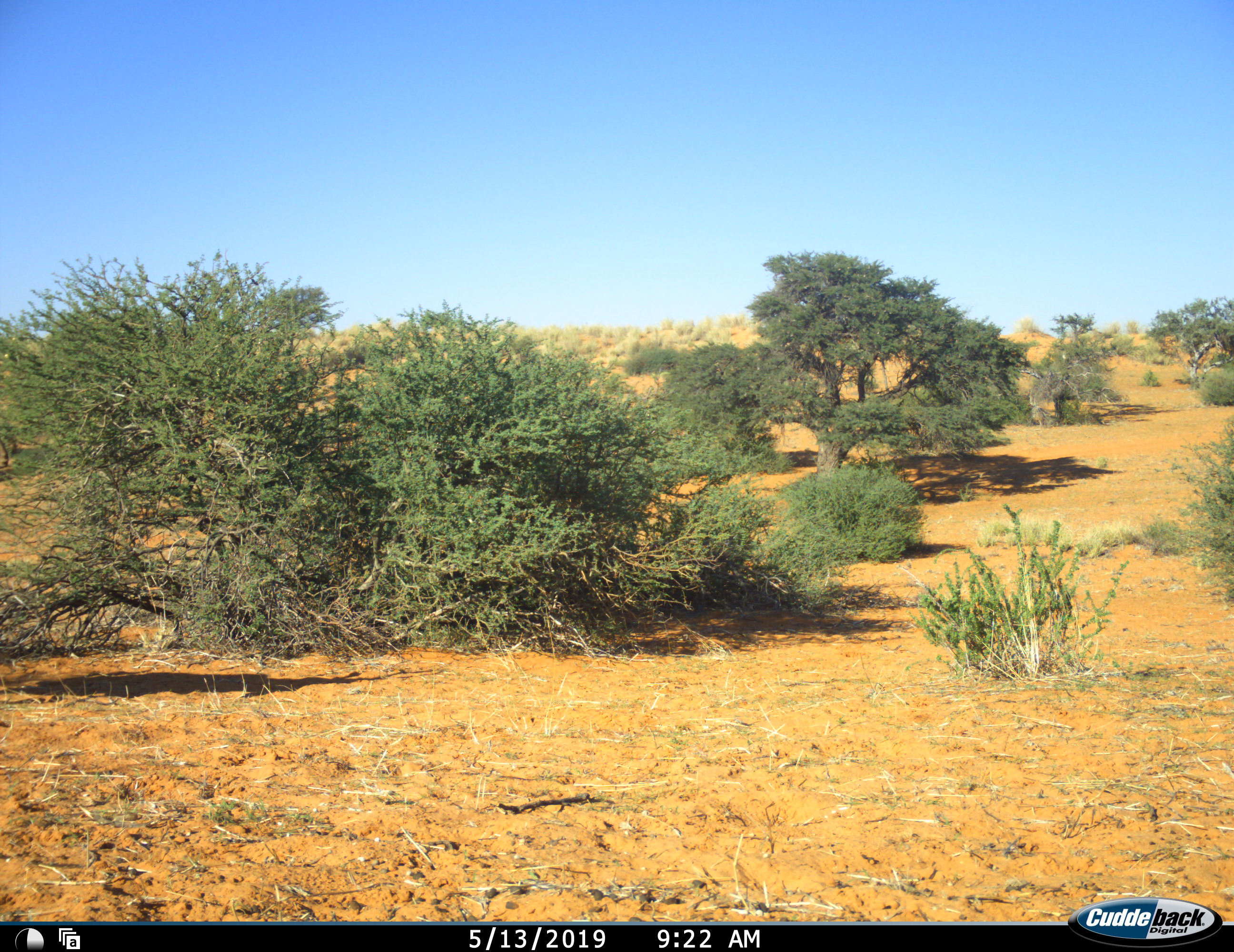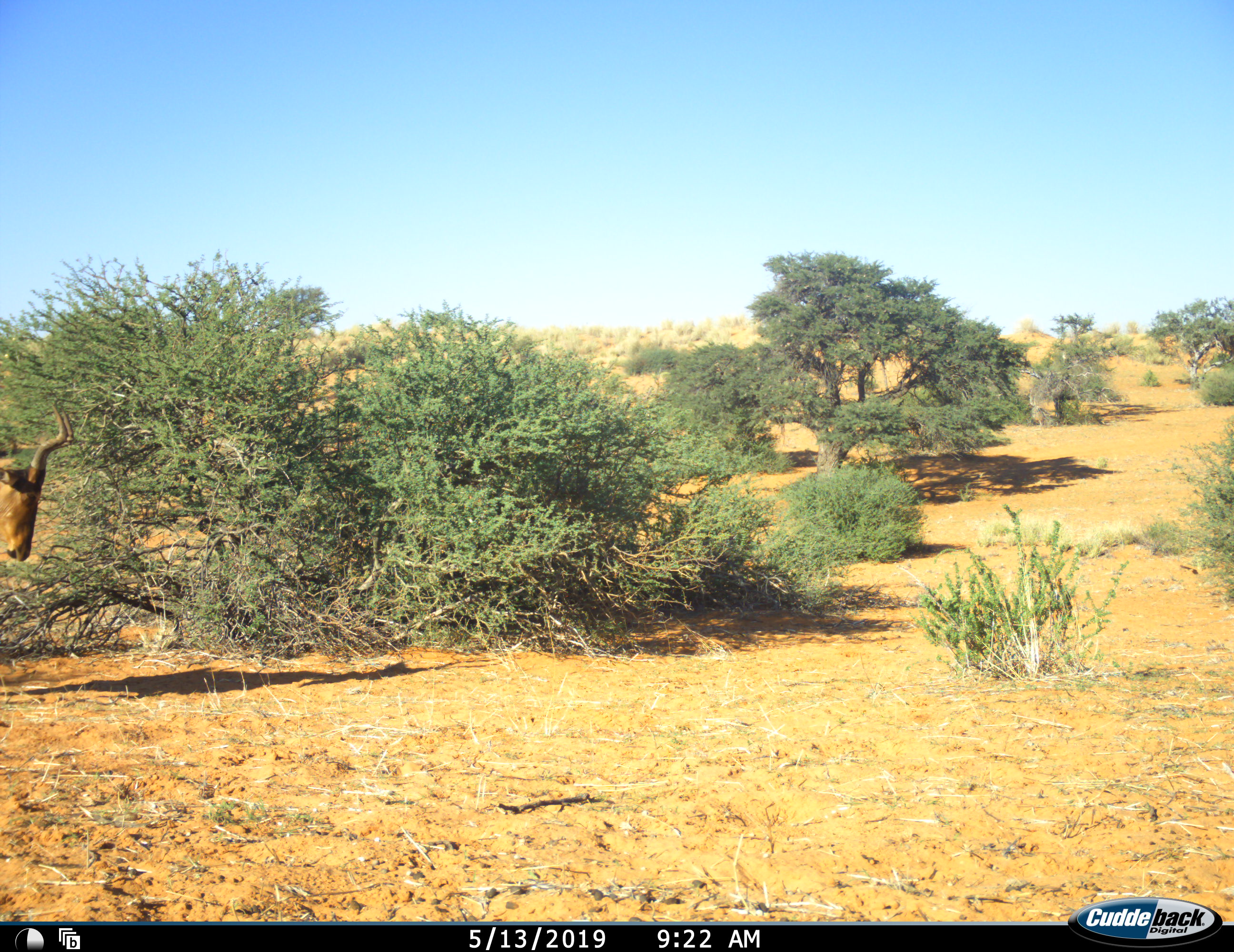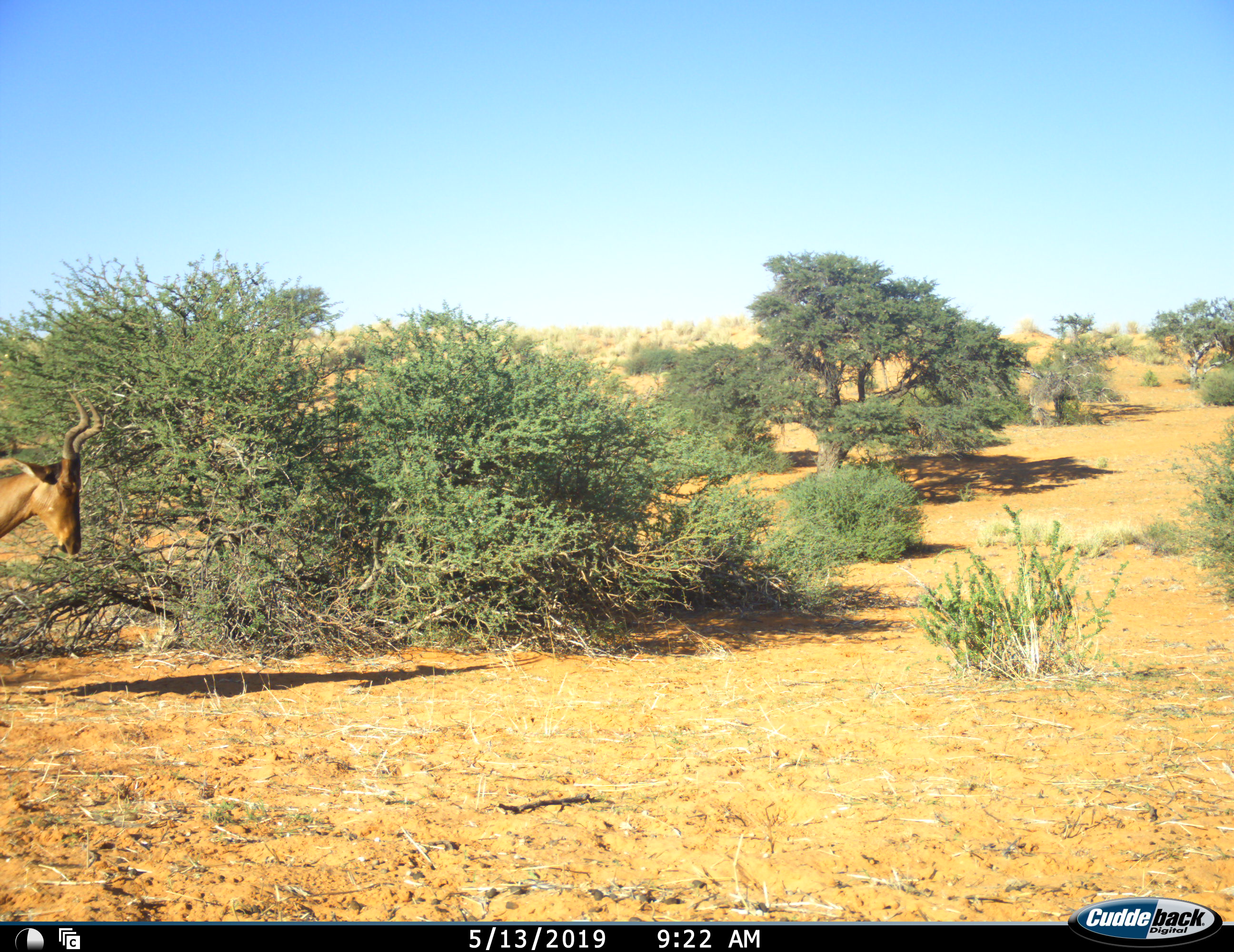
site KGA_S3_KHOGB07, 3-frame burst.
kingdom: Animalia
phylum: Chordata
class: Mammalia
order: Artiodactyla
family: Bovidae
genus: Alcelaphus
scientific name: Alcelaphus buselaphus caama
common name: red hartebeest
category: hartebeestred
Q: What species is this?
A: Hartebeestred (red hartebeest) (Alcelaphus buselaphus caama).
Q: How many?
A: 1.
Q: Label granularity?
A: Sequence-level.